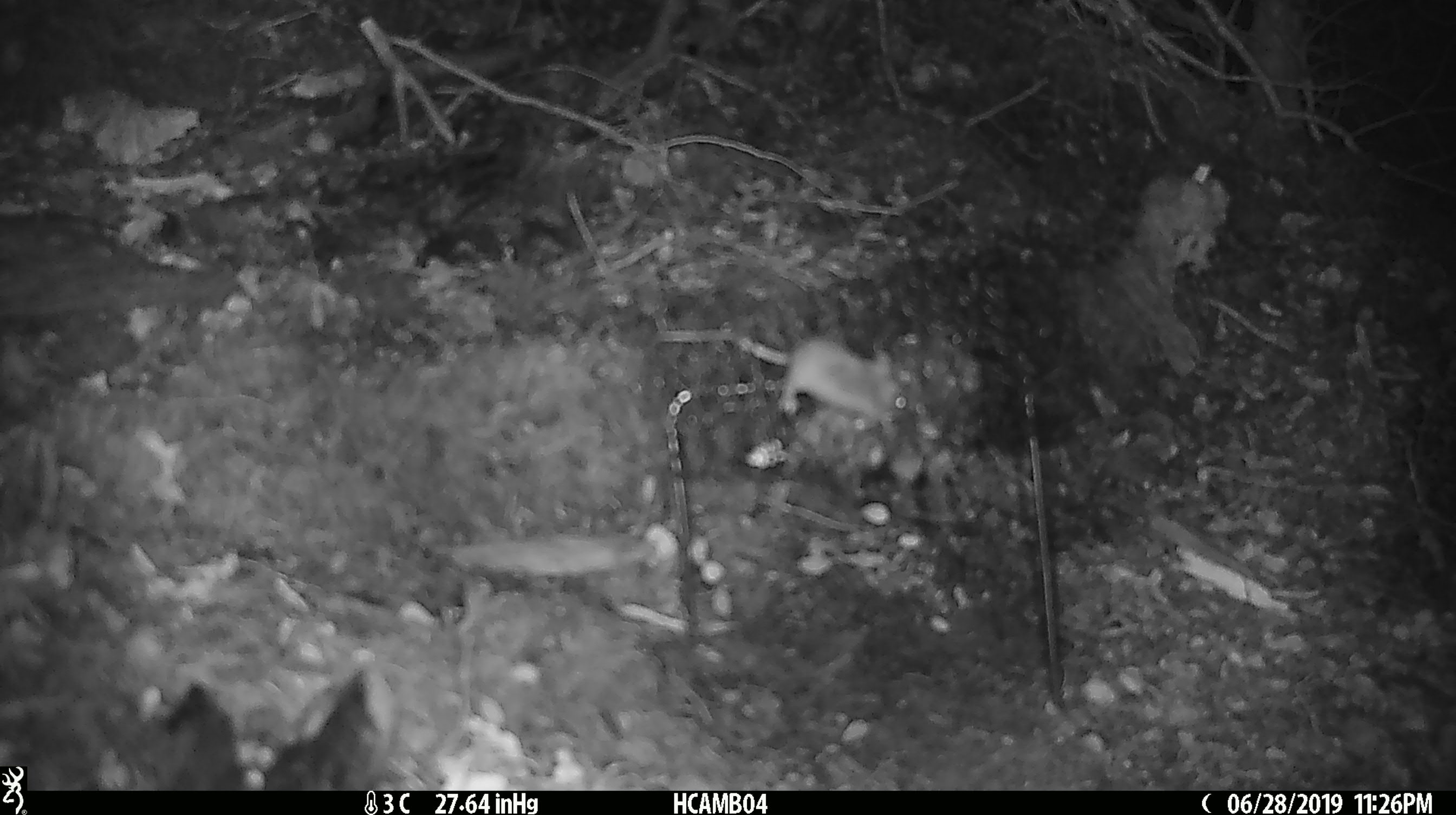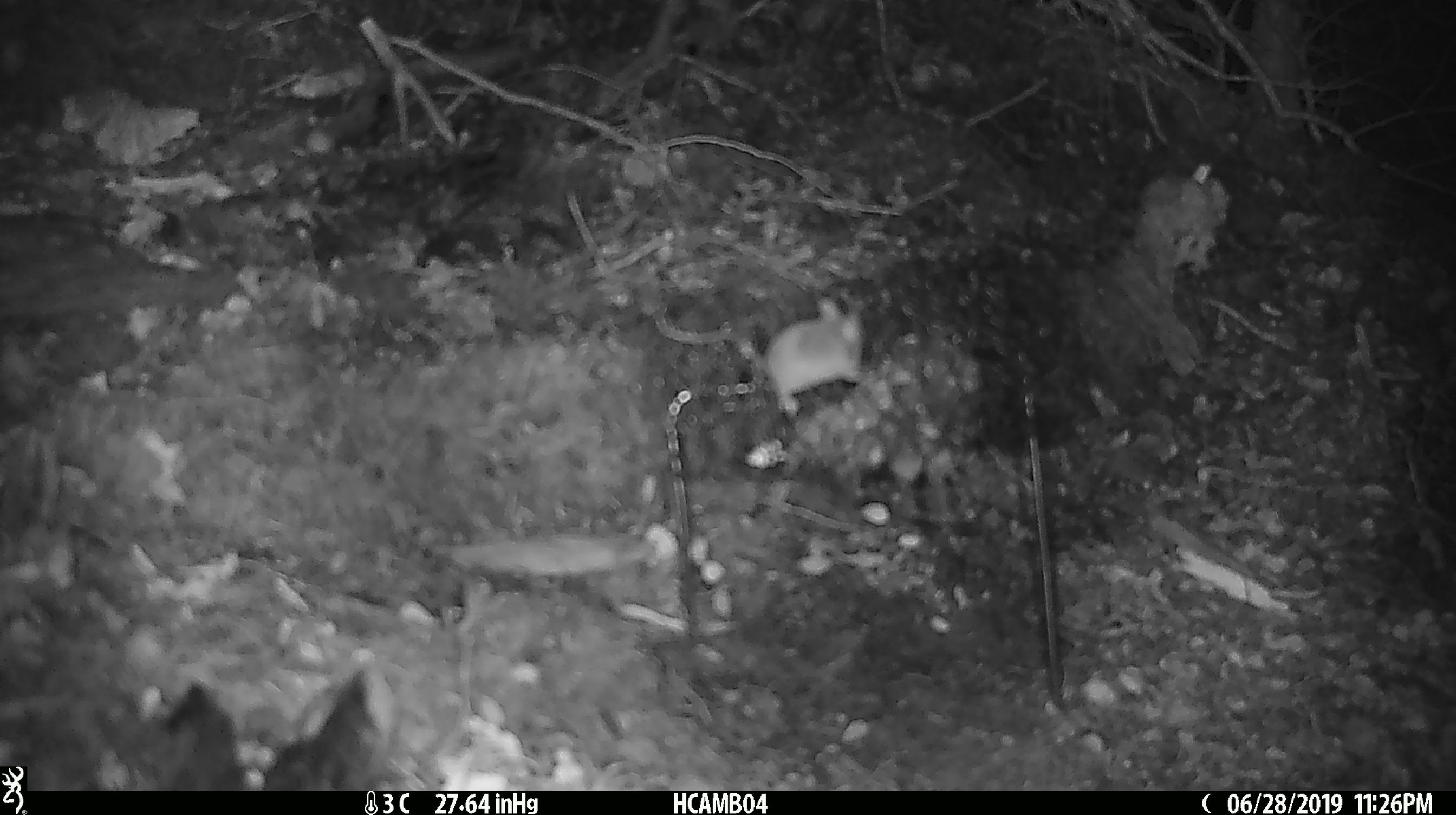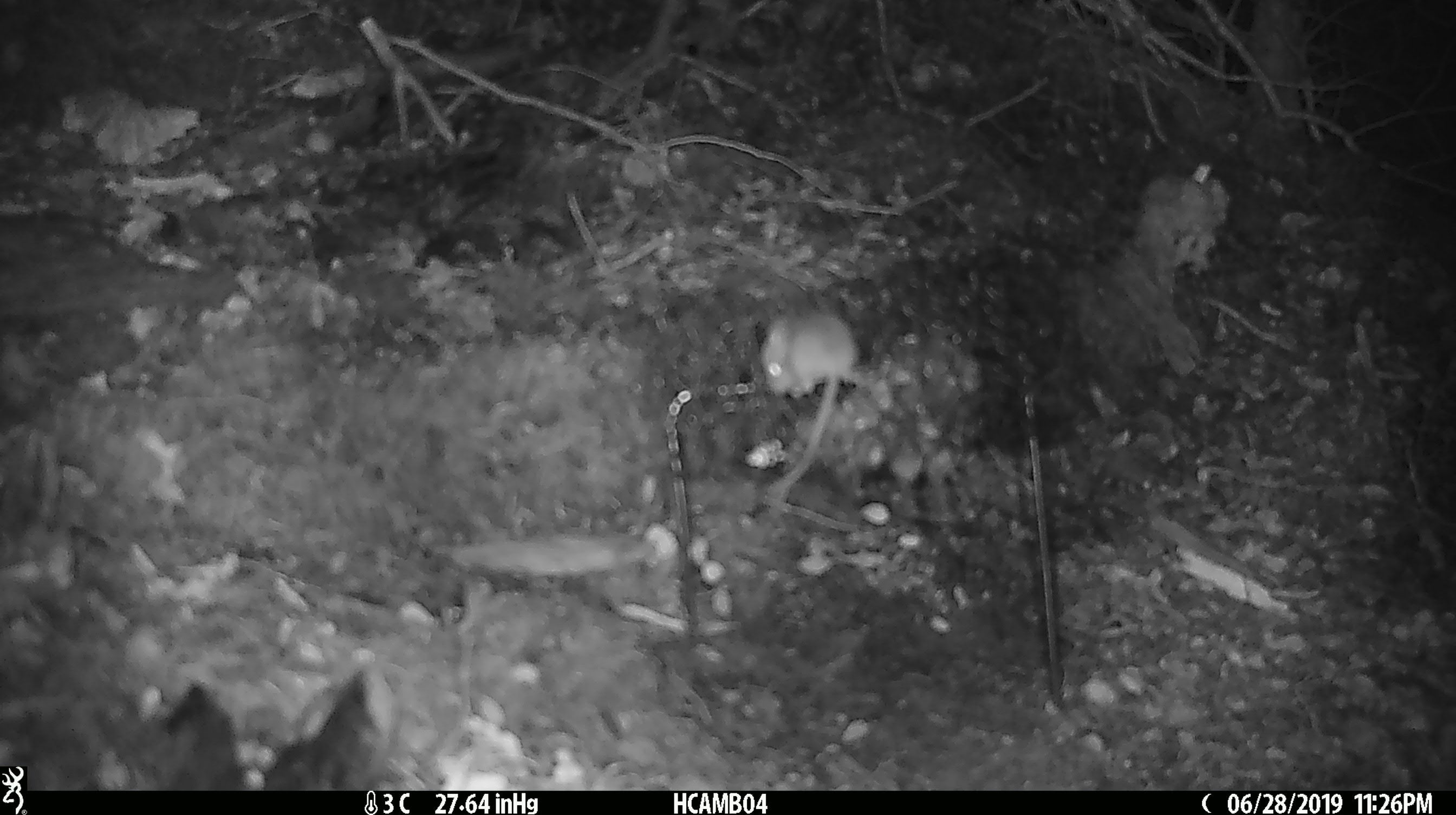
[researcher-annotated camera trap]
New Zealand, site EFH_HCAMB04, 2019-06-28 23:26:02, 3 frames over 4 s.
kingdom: Animalia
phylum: Chordata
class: Mammalia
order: Rodentia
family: Muridae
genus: Mus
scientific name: Mus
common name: mouse